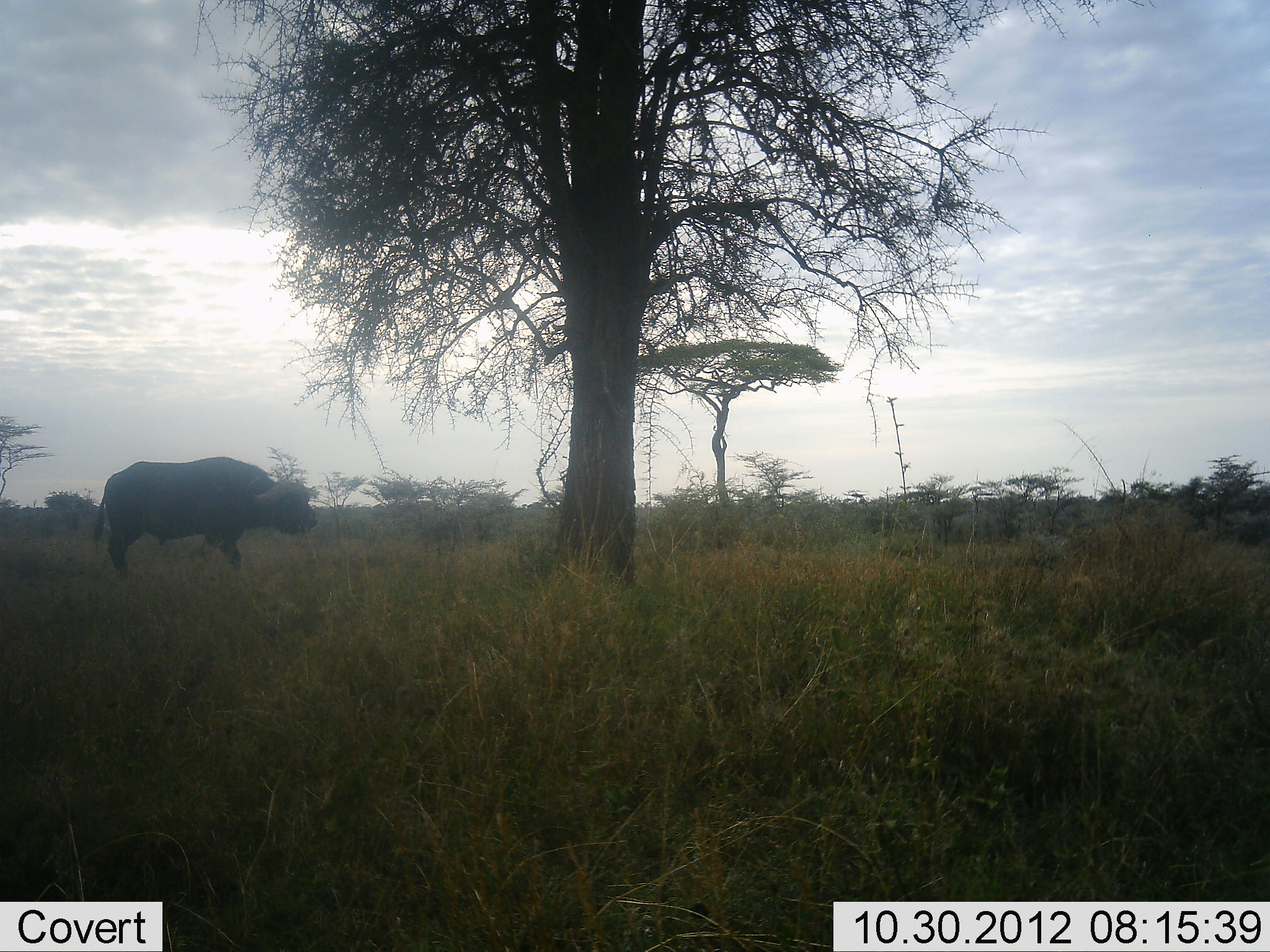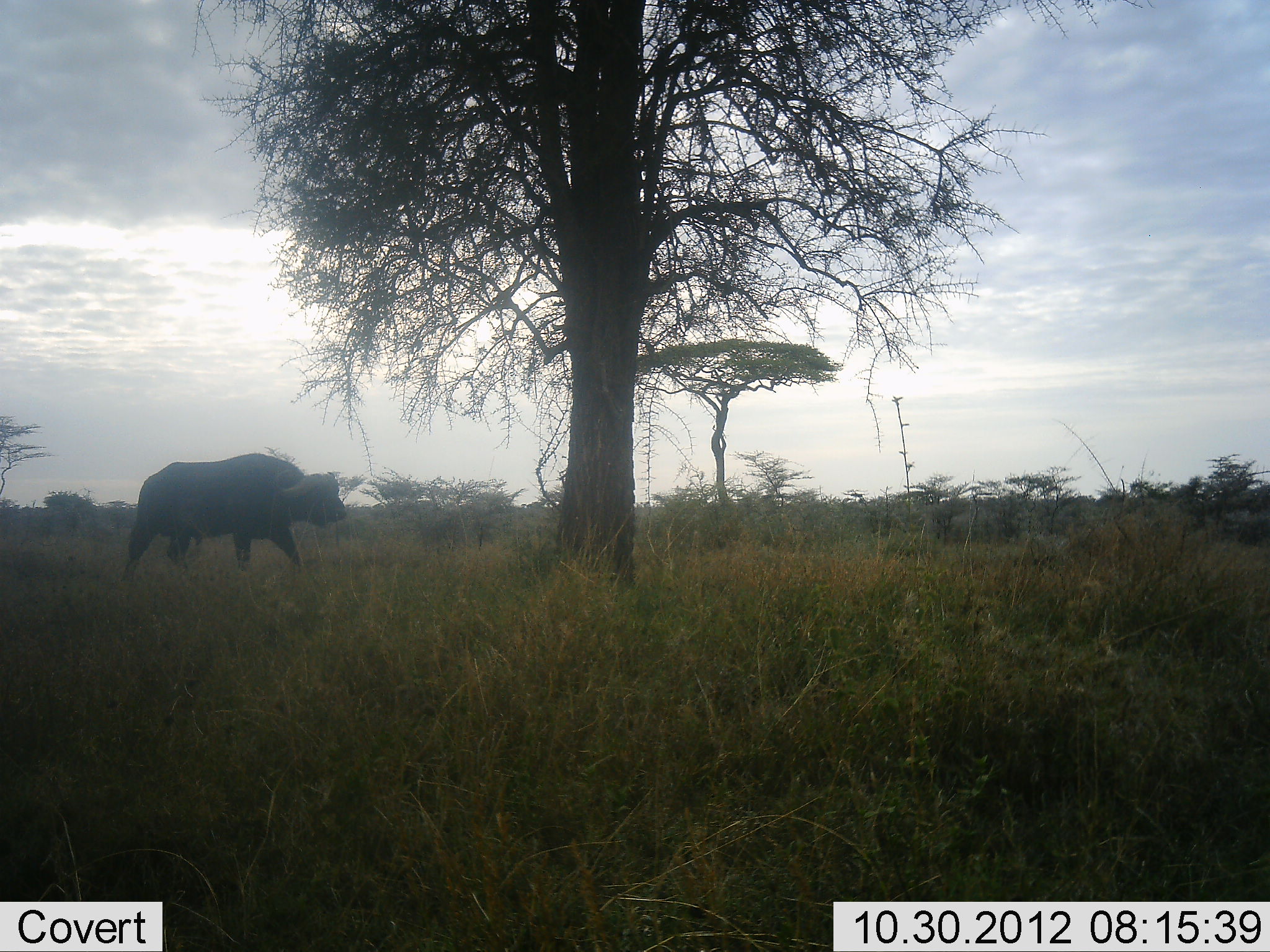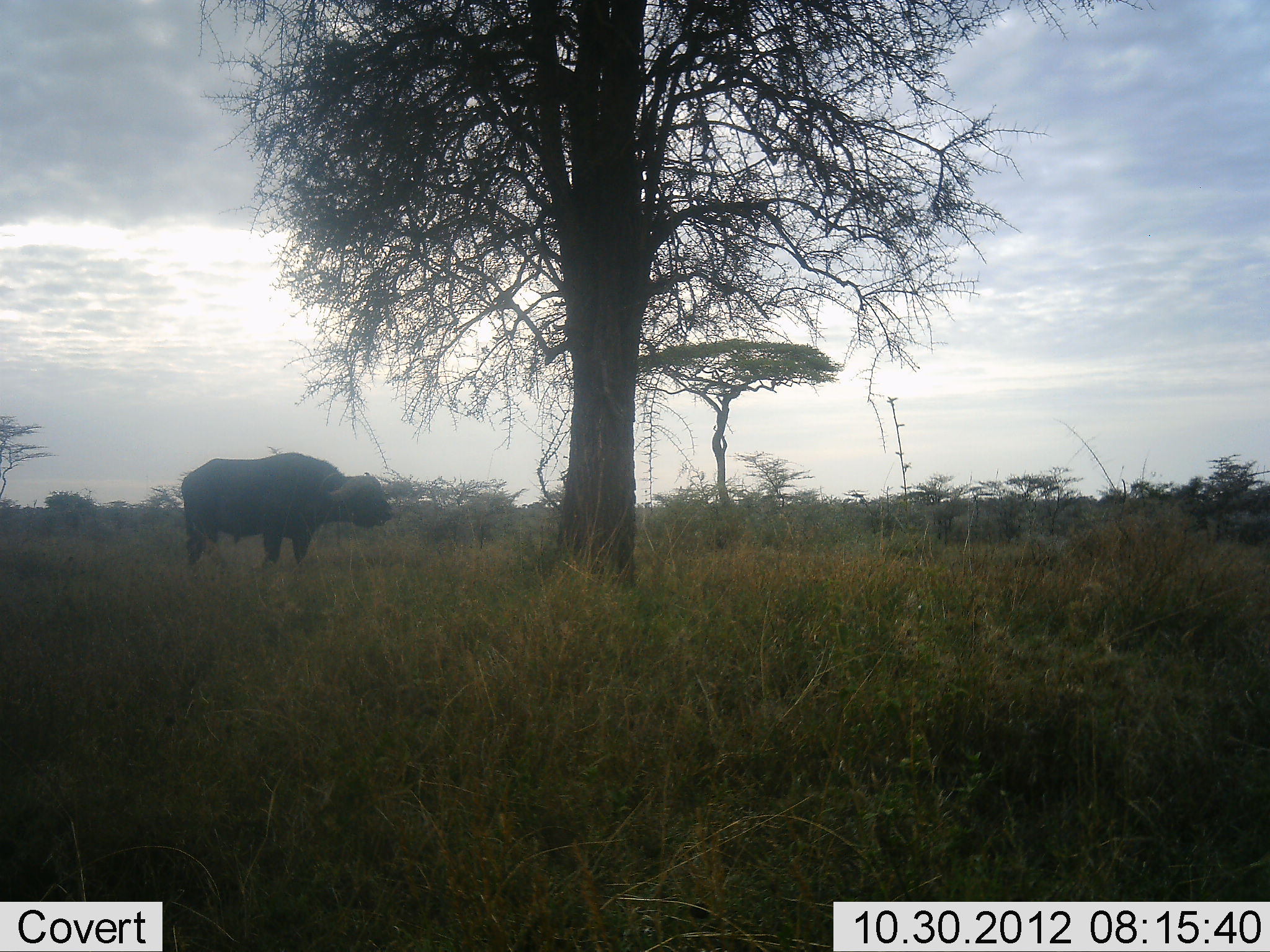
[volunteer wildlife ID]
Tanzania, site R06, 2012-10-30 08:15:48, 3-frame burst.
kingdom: Animalia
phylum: Chordata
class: Mammalia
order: Artiodactyla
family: Bovidae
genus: Syncerus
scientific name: Syncerus caffer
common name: cape buffalo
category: buffalo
Buffalo (cape buffalo) (Syncerus caffer), count 1. Behavior (volunteer vote fractions): standing 0%, resting 0%, moving 100%, interacting 0%. Young present (vote fraction): 0%. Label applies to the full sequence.